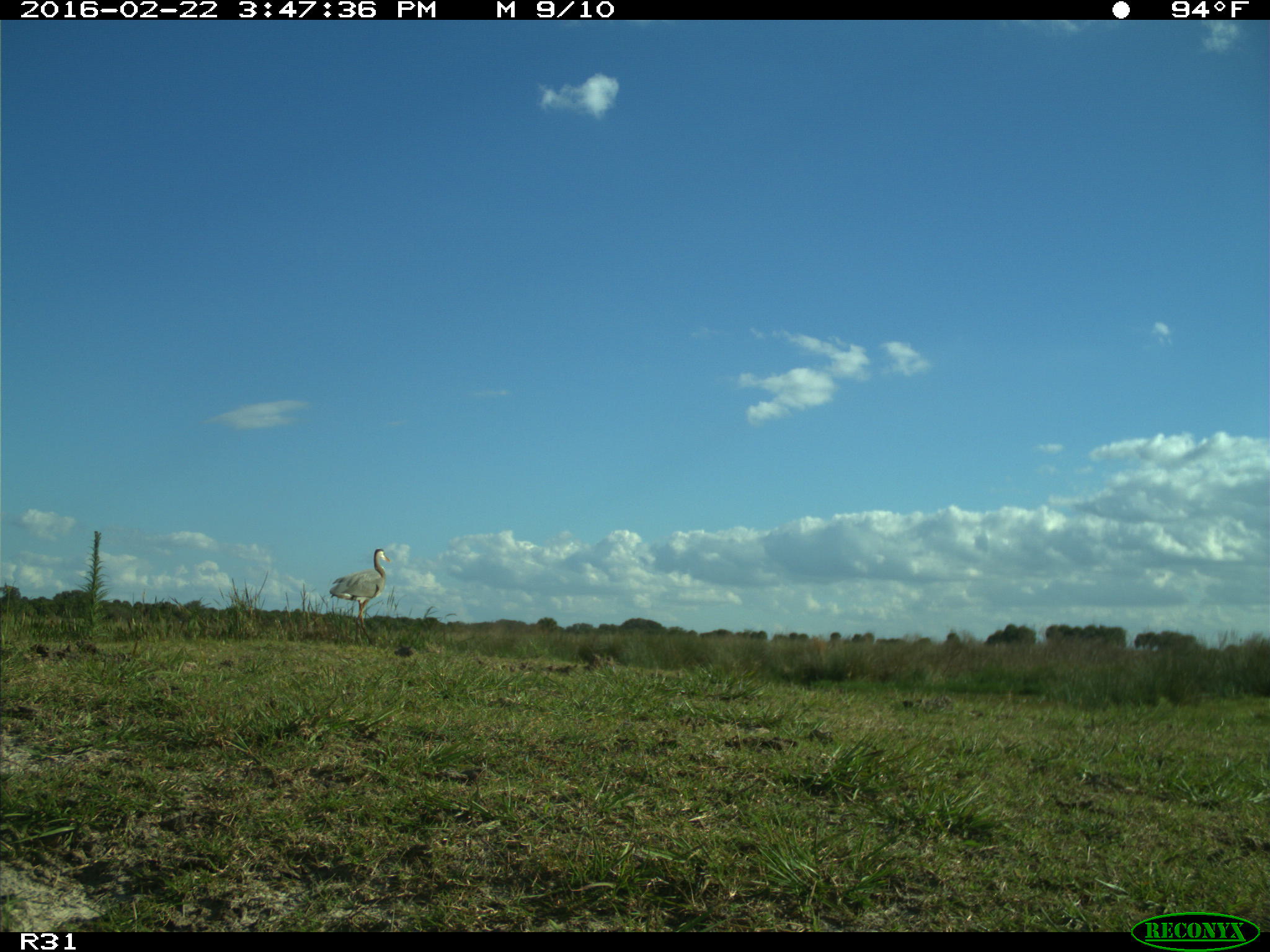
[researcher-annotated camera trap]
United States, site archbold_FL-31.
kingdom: Animalia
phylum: Chordata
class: Aves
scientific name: Aves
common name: birds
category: unidentified bird